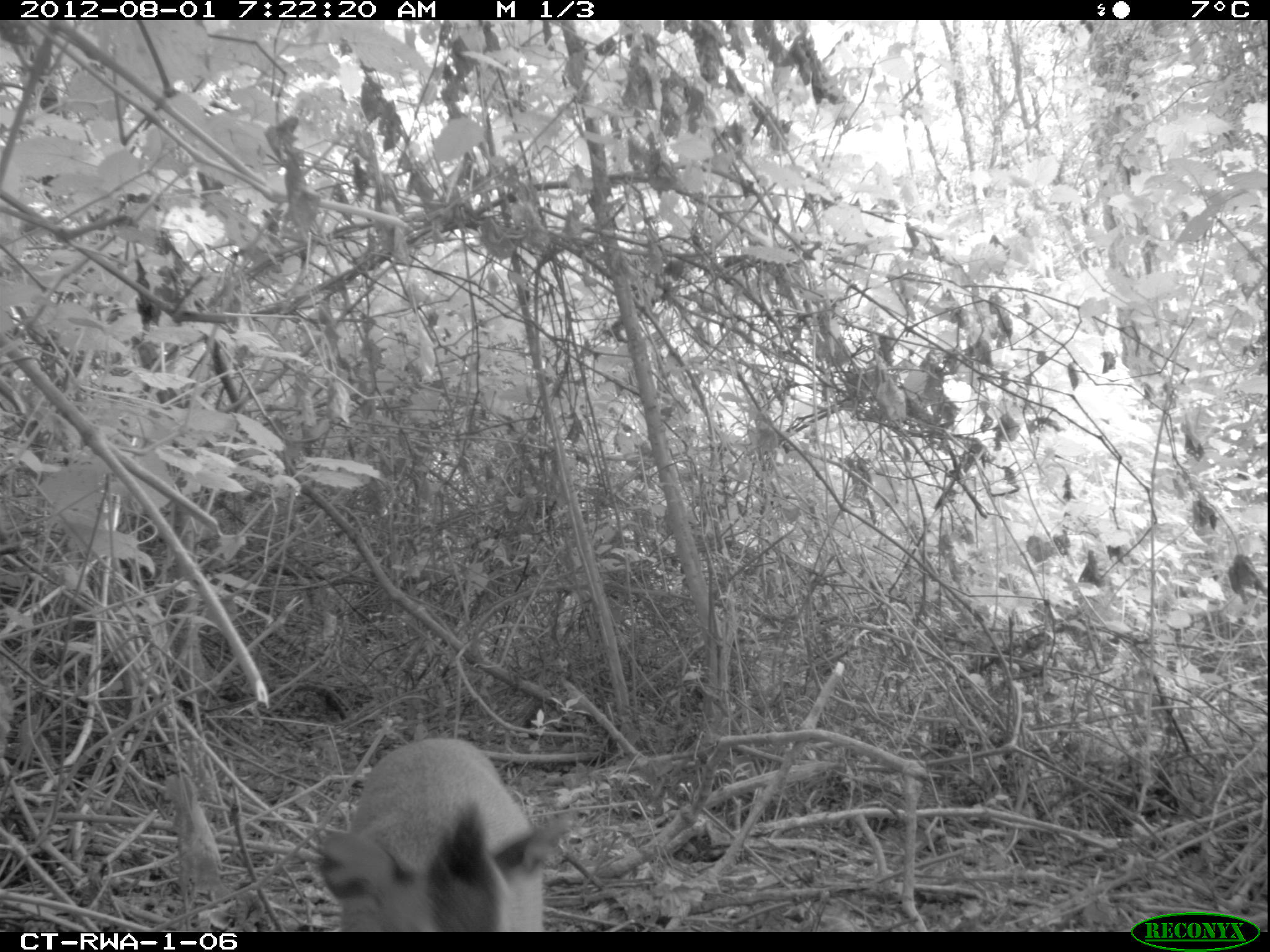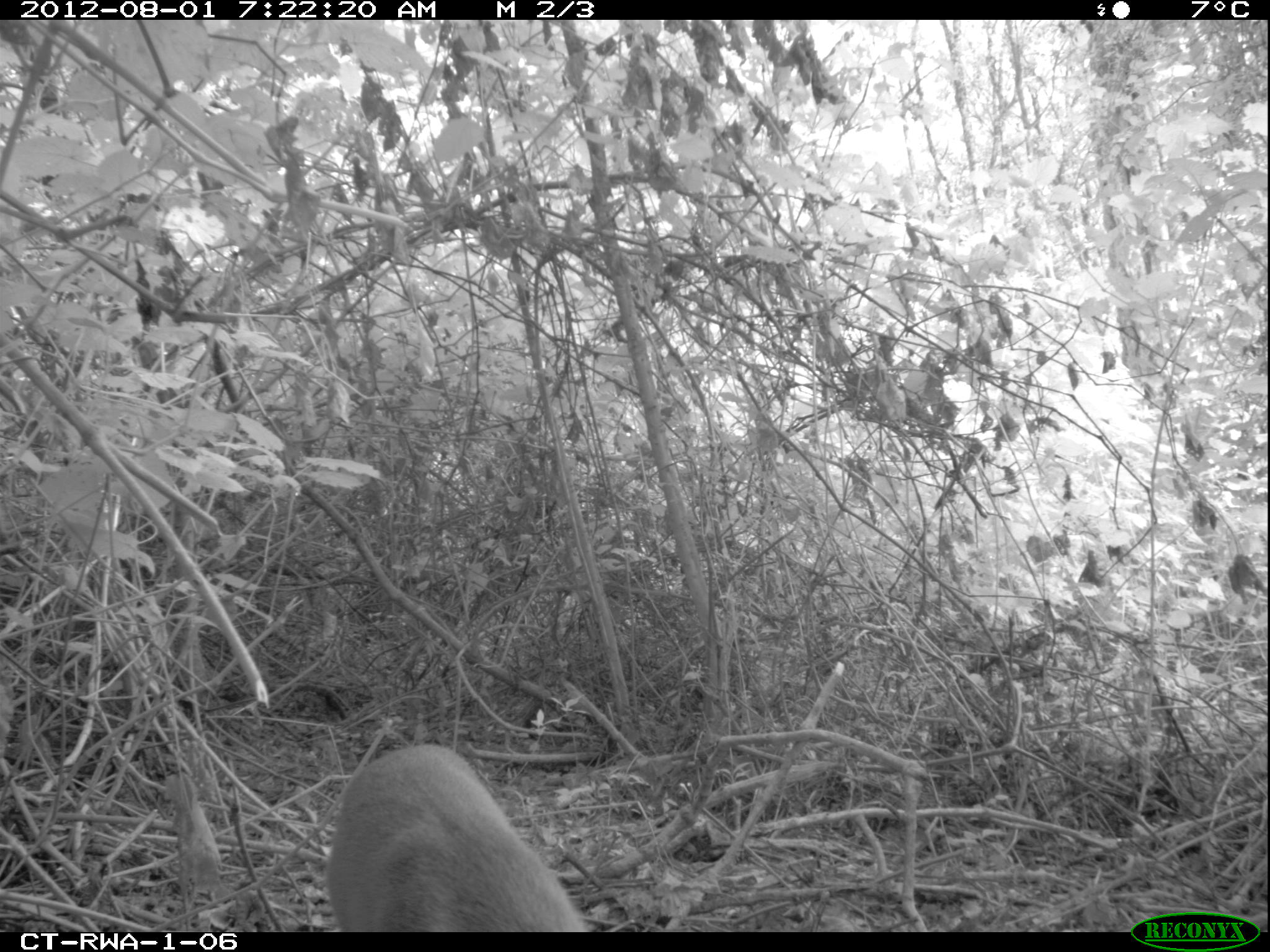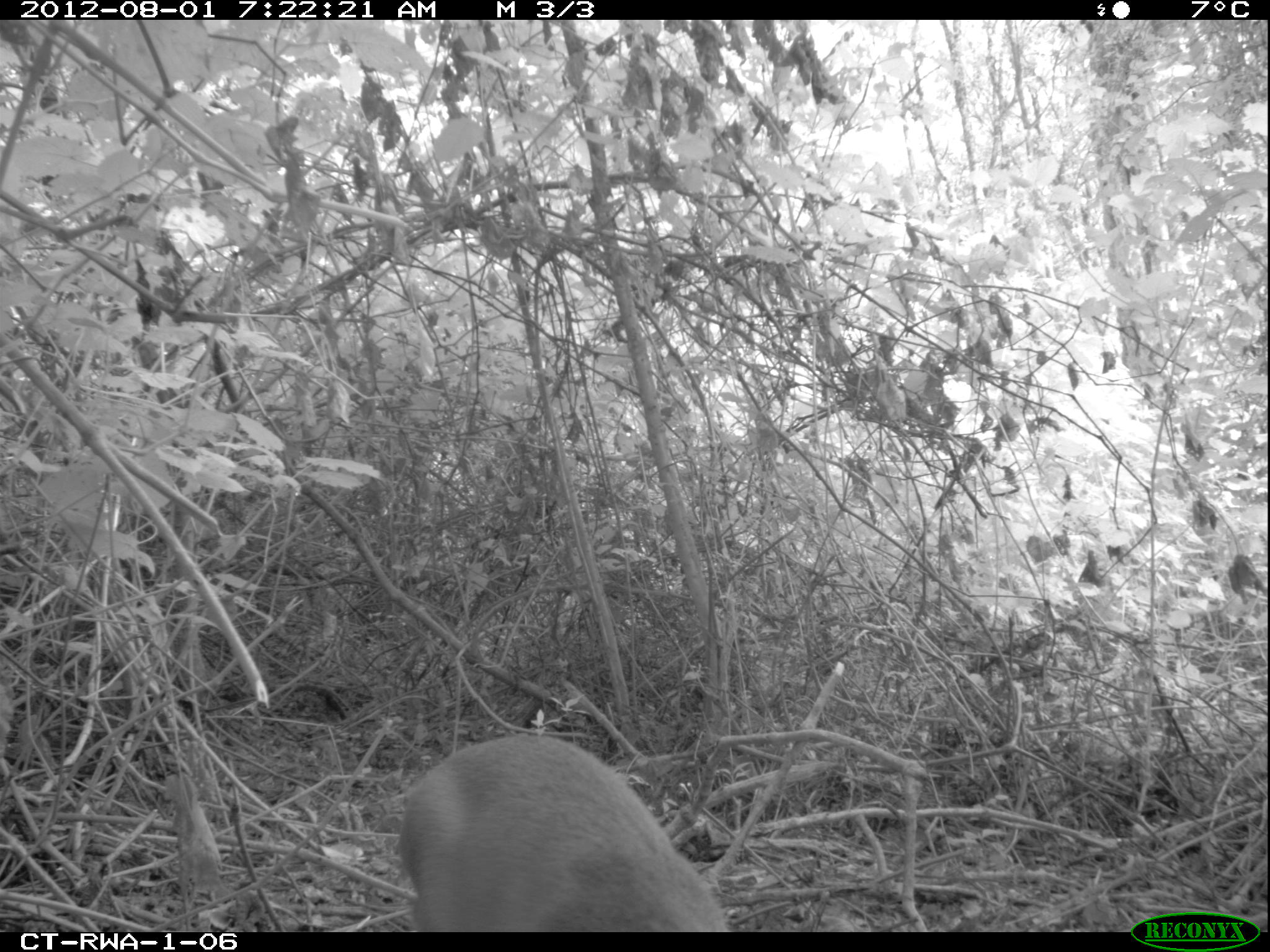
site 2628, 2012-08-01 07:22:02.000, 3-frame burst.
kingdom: Animalia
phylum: Chordata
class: Mammalia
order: Artiodactyla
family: Bovidae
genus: Cephalophus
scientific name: Cephalophus nigrifrons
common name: black-fronted duiker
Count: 1.